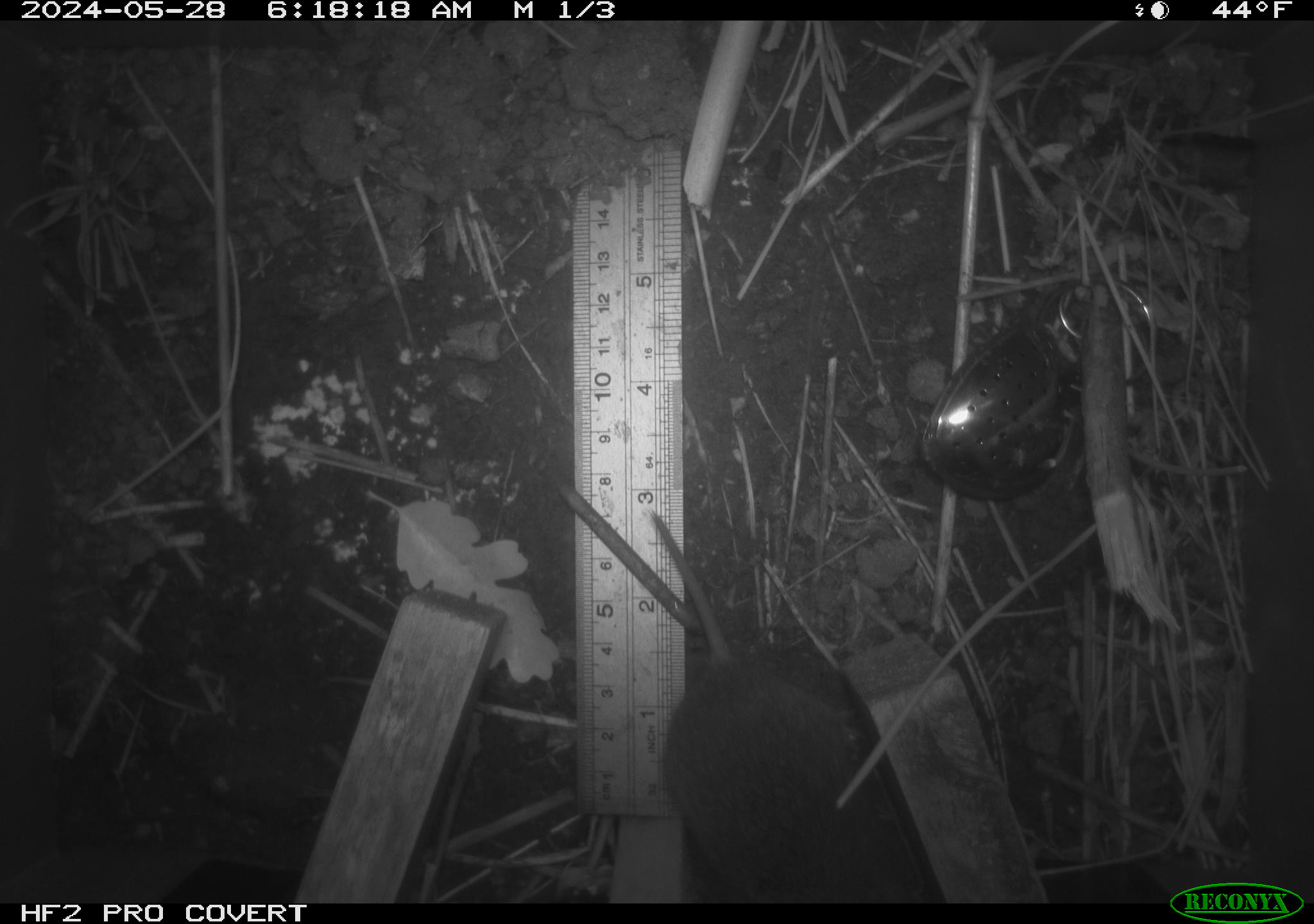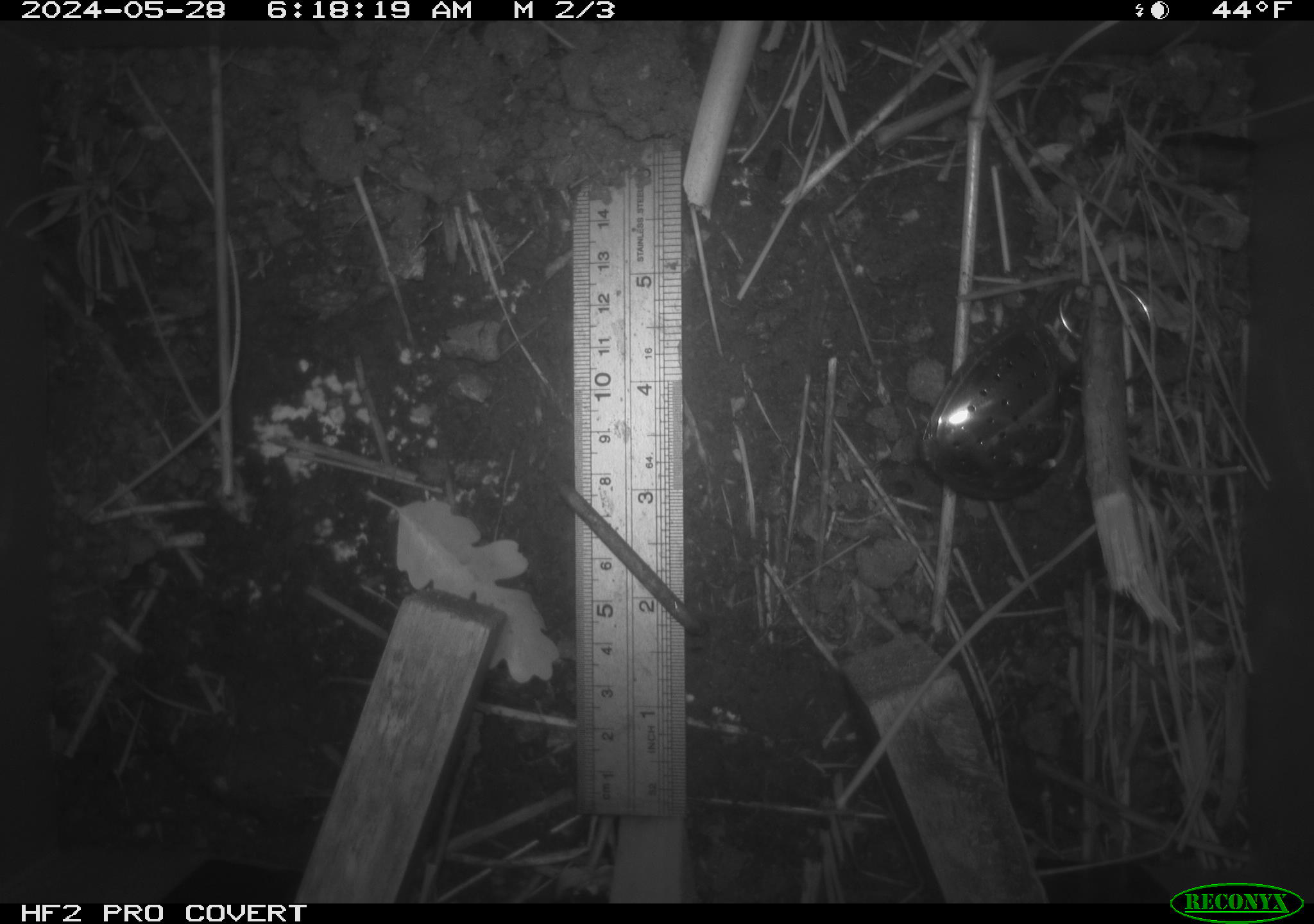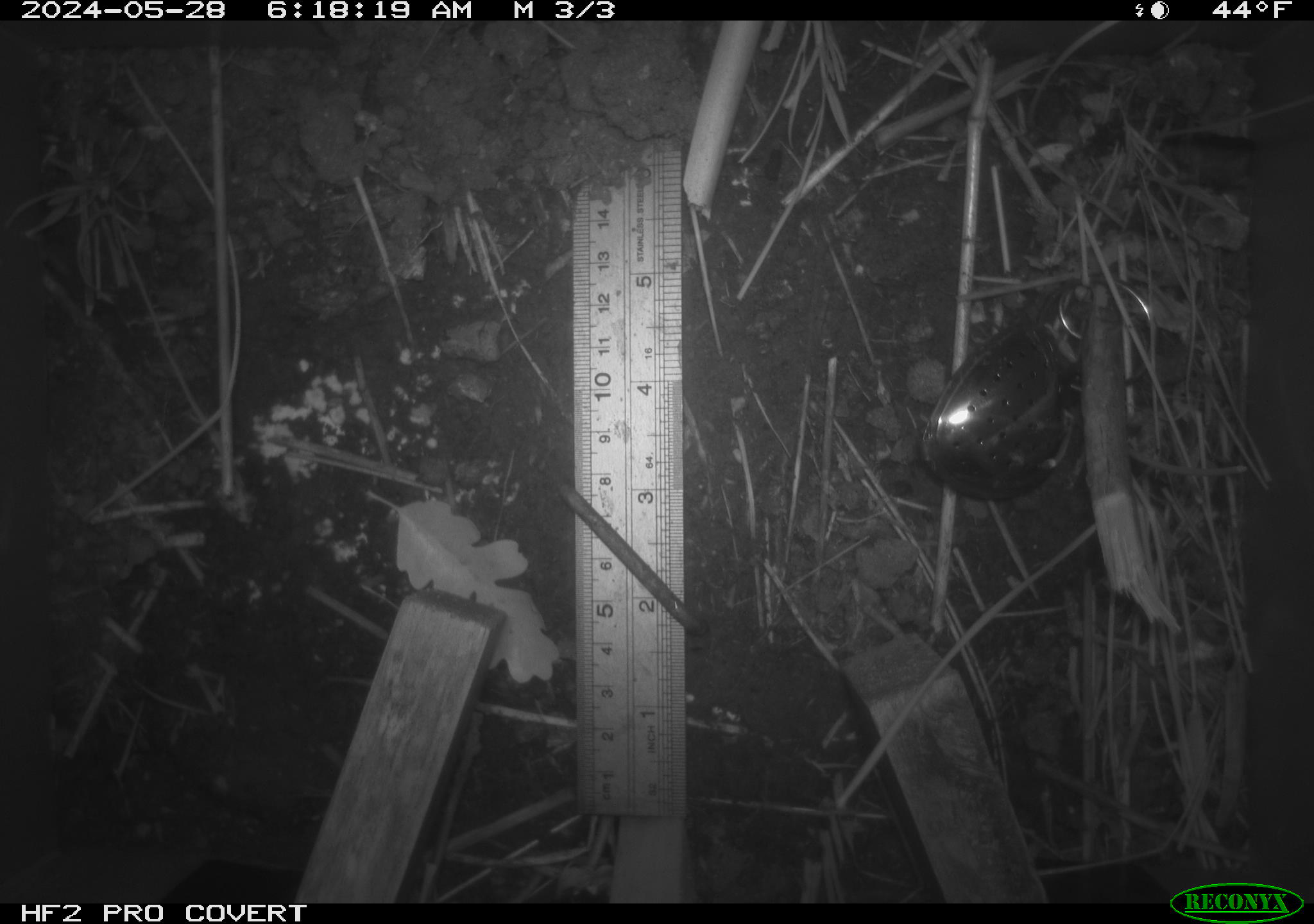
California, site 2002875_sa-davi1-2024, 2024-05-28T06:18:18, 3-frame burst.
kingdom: Animalia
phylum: Chordata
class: Mammalia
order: Rodentia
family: Cricetidae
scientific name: Arvicolinae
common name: voles, lemmings, and muskrats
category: arvicolinae subfamily